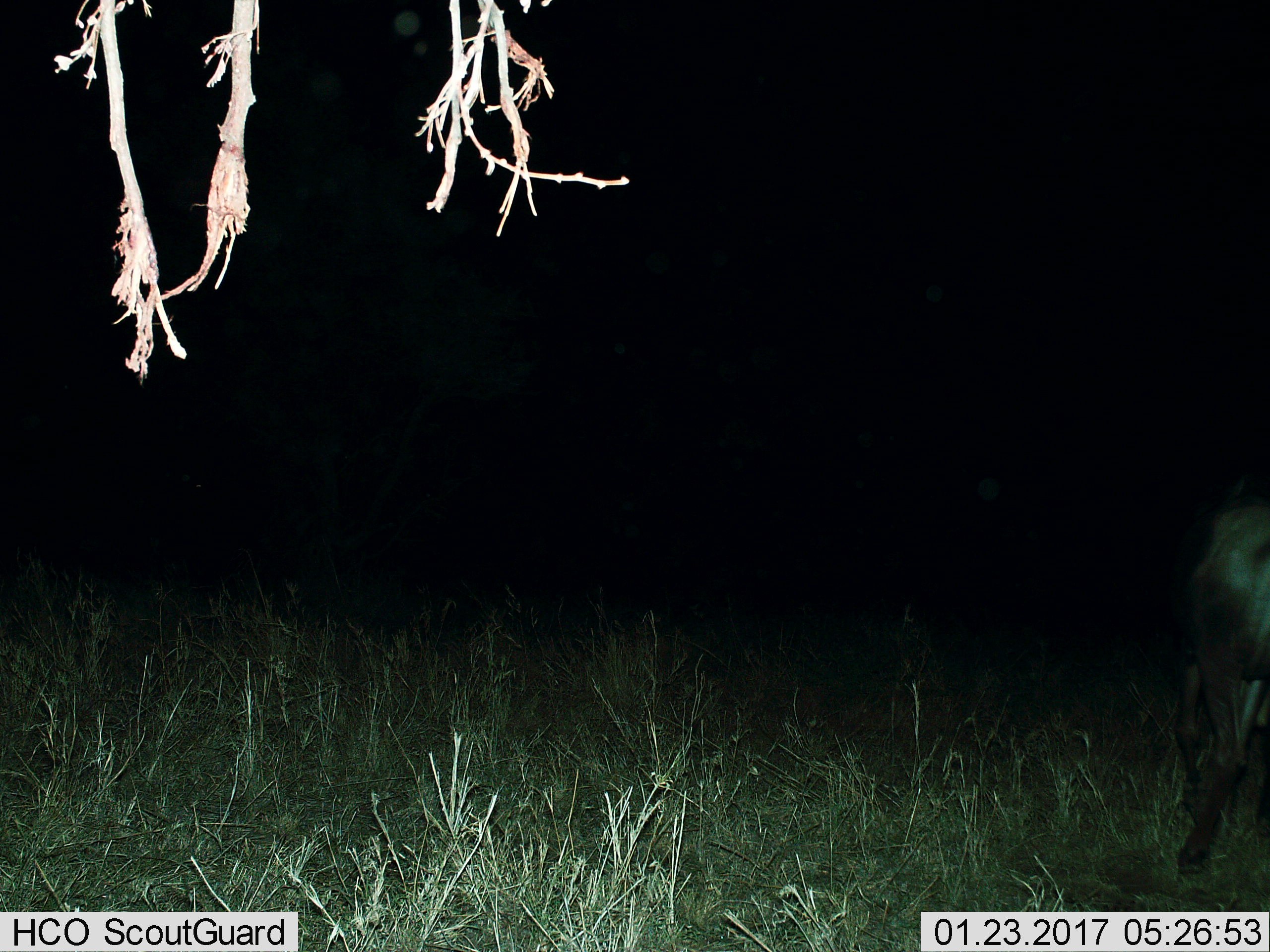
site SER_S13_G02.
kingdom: Animalia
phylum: Chordata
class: Mammalia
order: Artiodactyla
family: Bovidae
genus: Connochaetes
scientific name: Connochaetes taurinus taurinus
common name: blue wildebeest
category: wildebeestblue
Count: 1.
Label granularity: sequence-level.